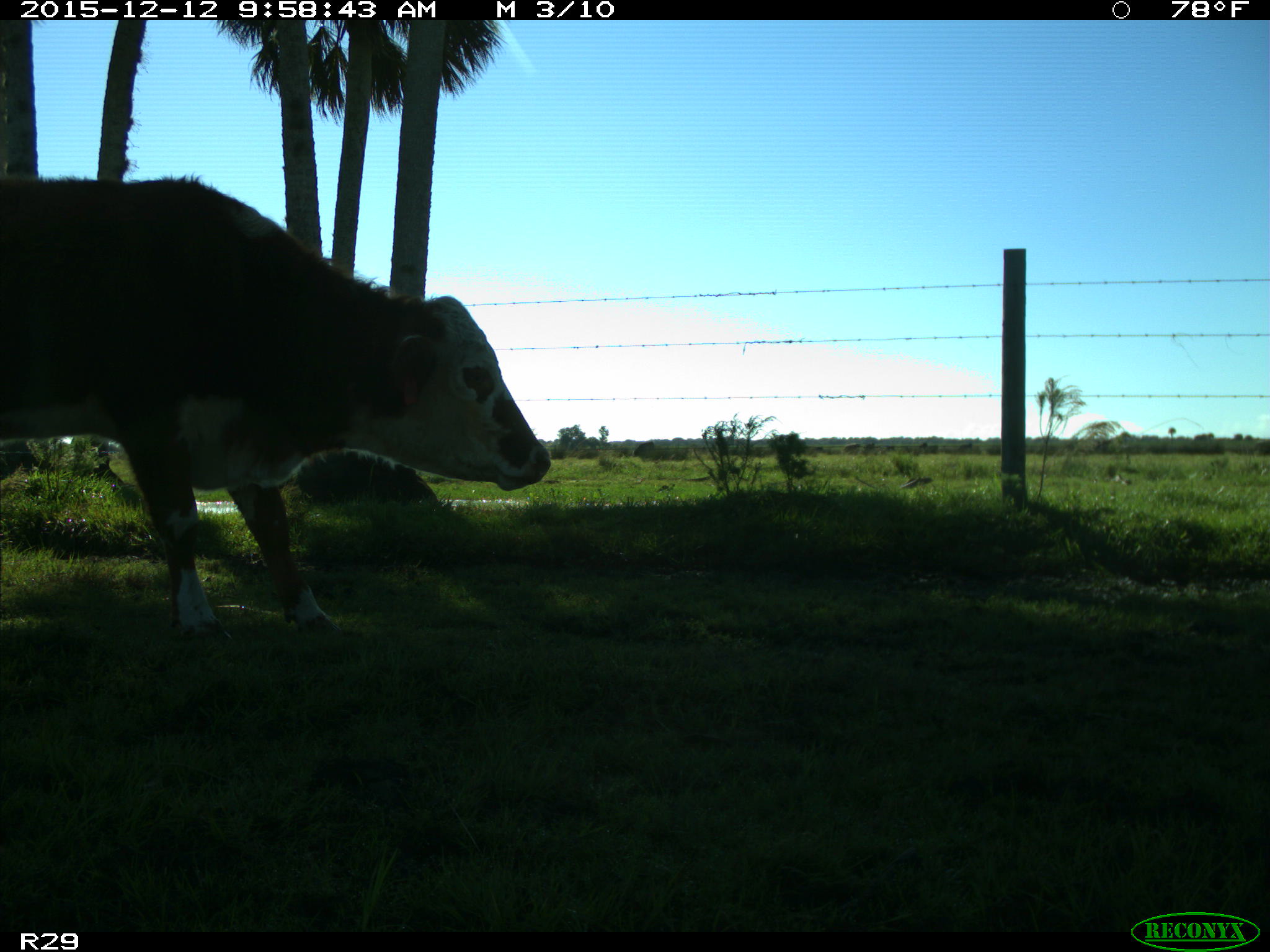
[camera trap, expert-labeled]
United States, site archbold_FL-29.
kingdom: Animalia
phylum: Chordata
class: Mammalia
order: Artiodactyla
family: Bovidae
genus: Bos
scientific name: Bos taurus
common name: domestic cow